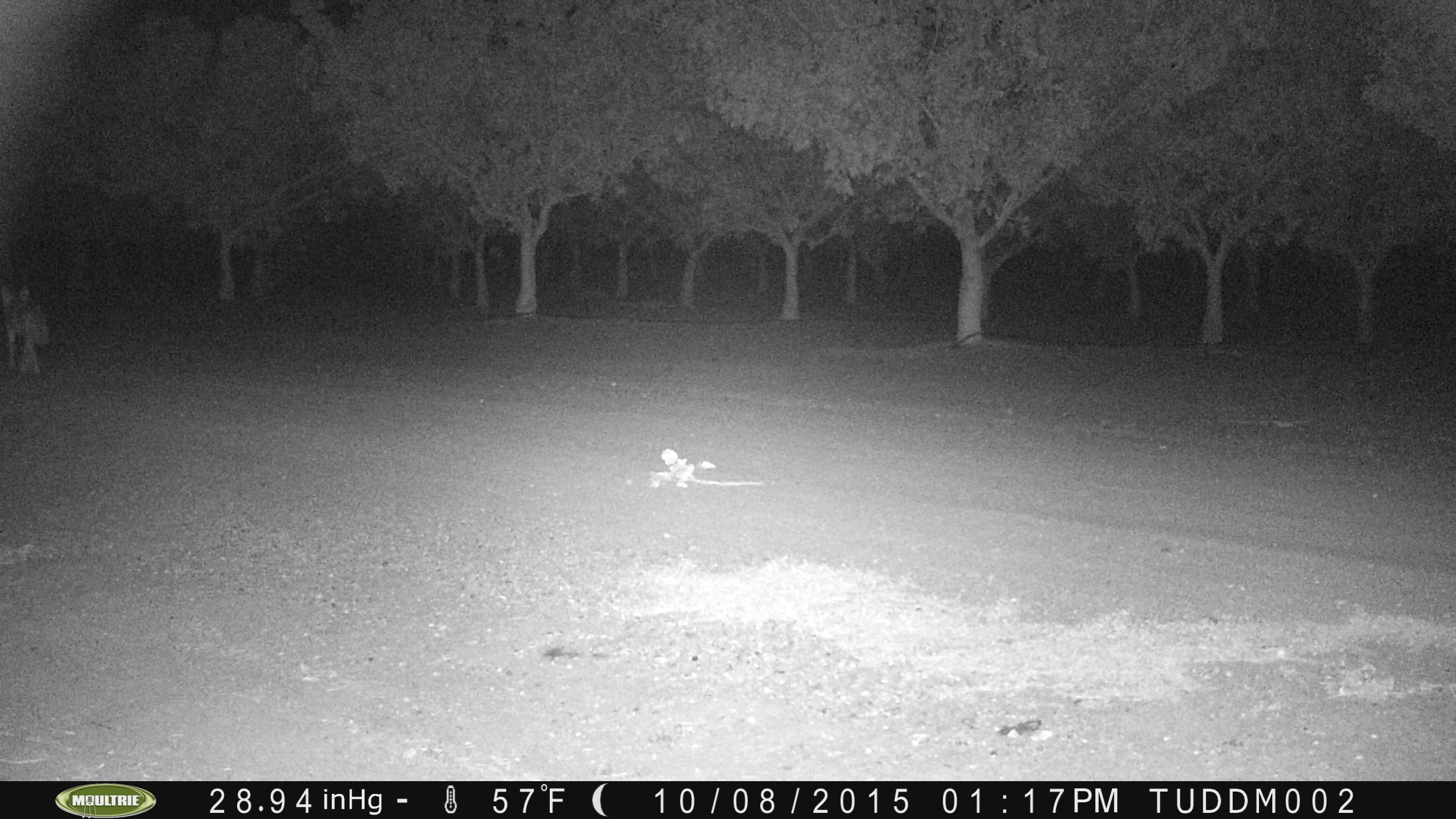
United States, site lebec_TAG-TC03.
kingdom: Animalia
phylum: Chordata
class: Mammalia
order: Carnivora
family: Canidae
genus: Canis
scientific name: Canis latrans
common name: coyote